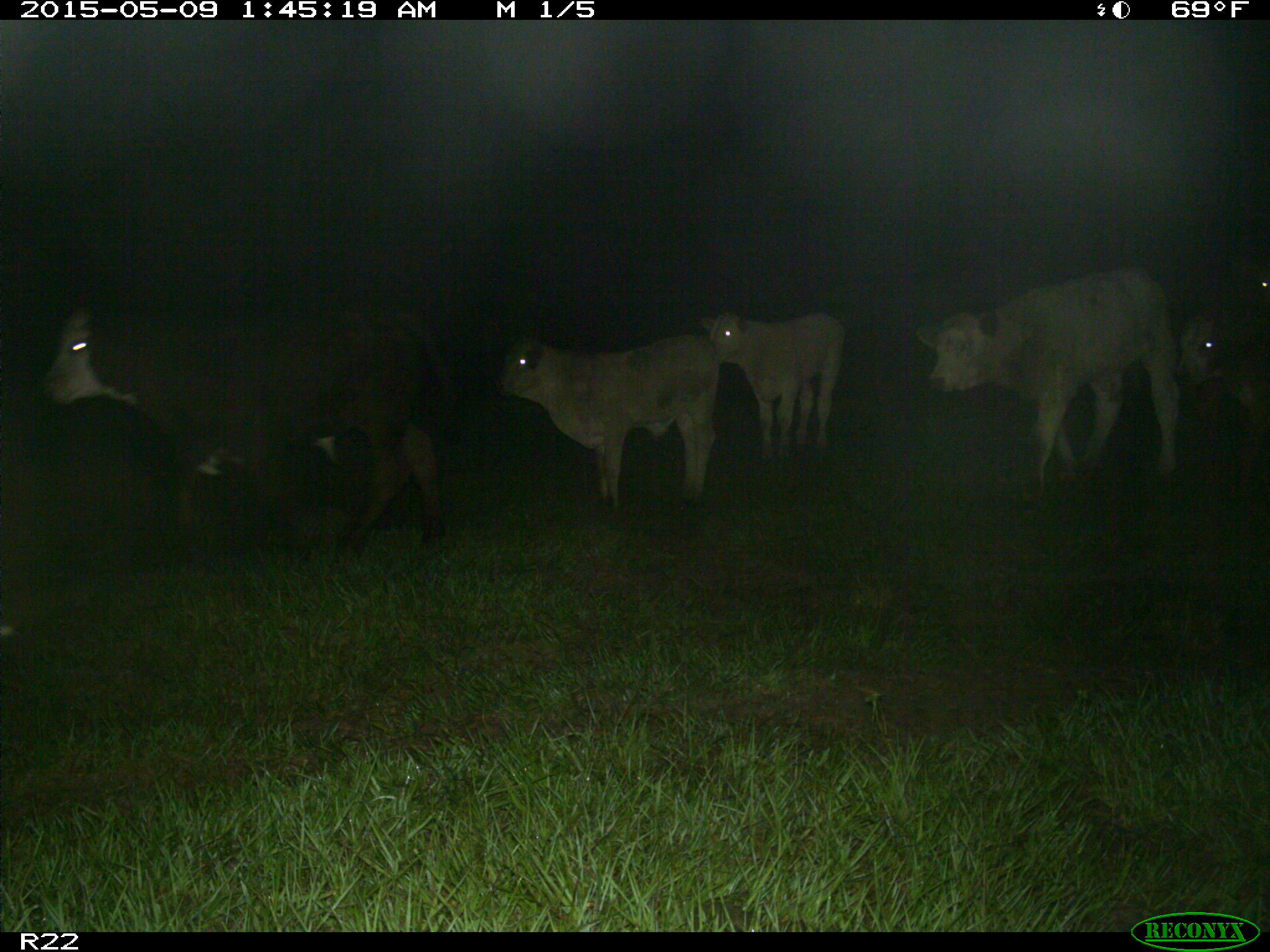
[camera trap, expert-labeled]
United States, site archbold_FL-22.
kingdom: Animalia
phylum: Chordata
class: Mammalia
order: Artiodactyla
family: Bovidae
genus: Bos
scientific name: Bos taurus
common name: domestic cow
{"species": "Bos taurus (domestic cow)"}